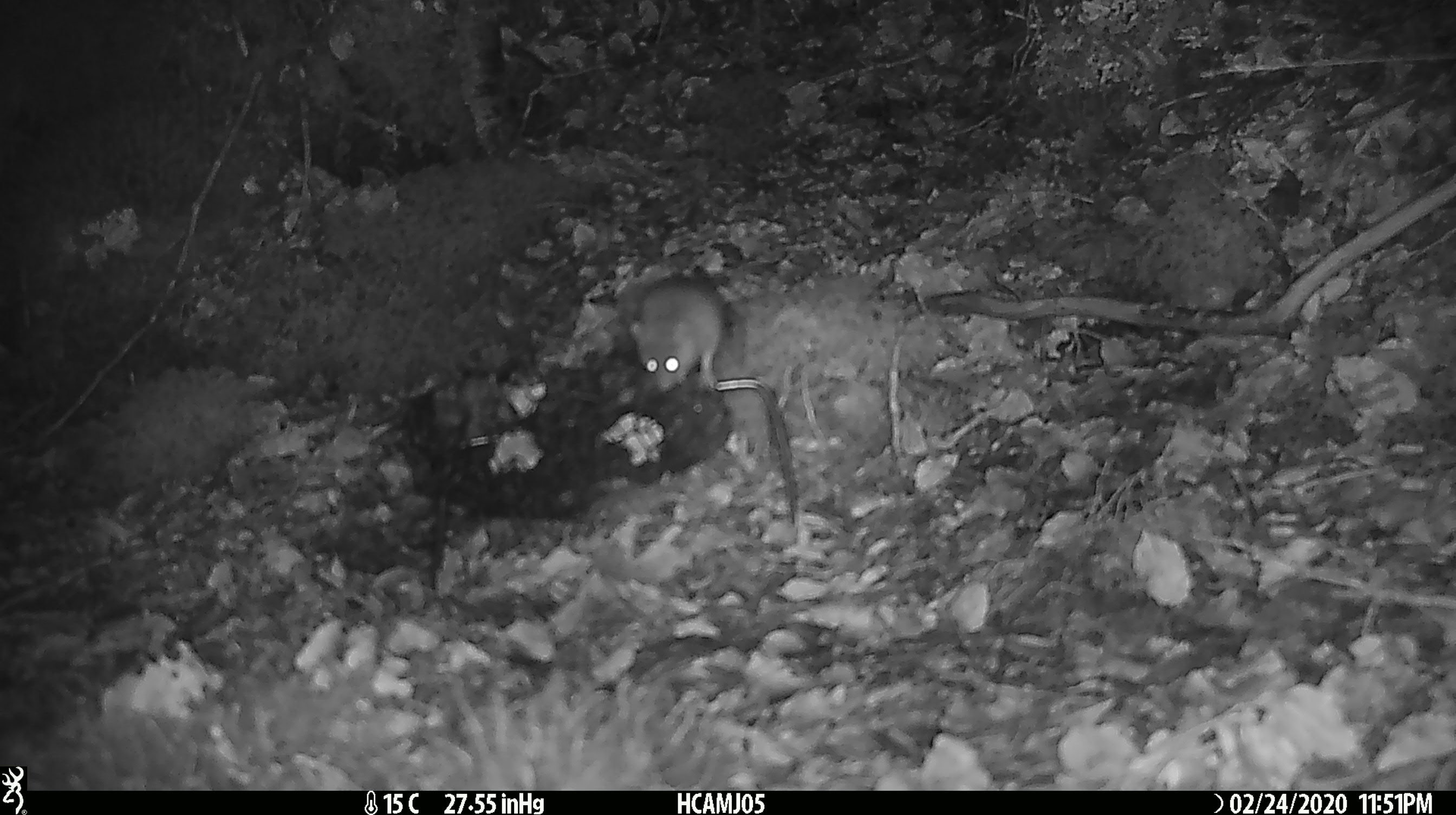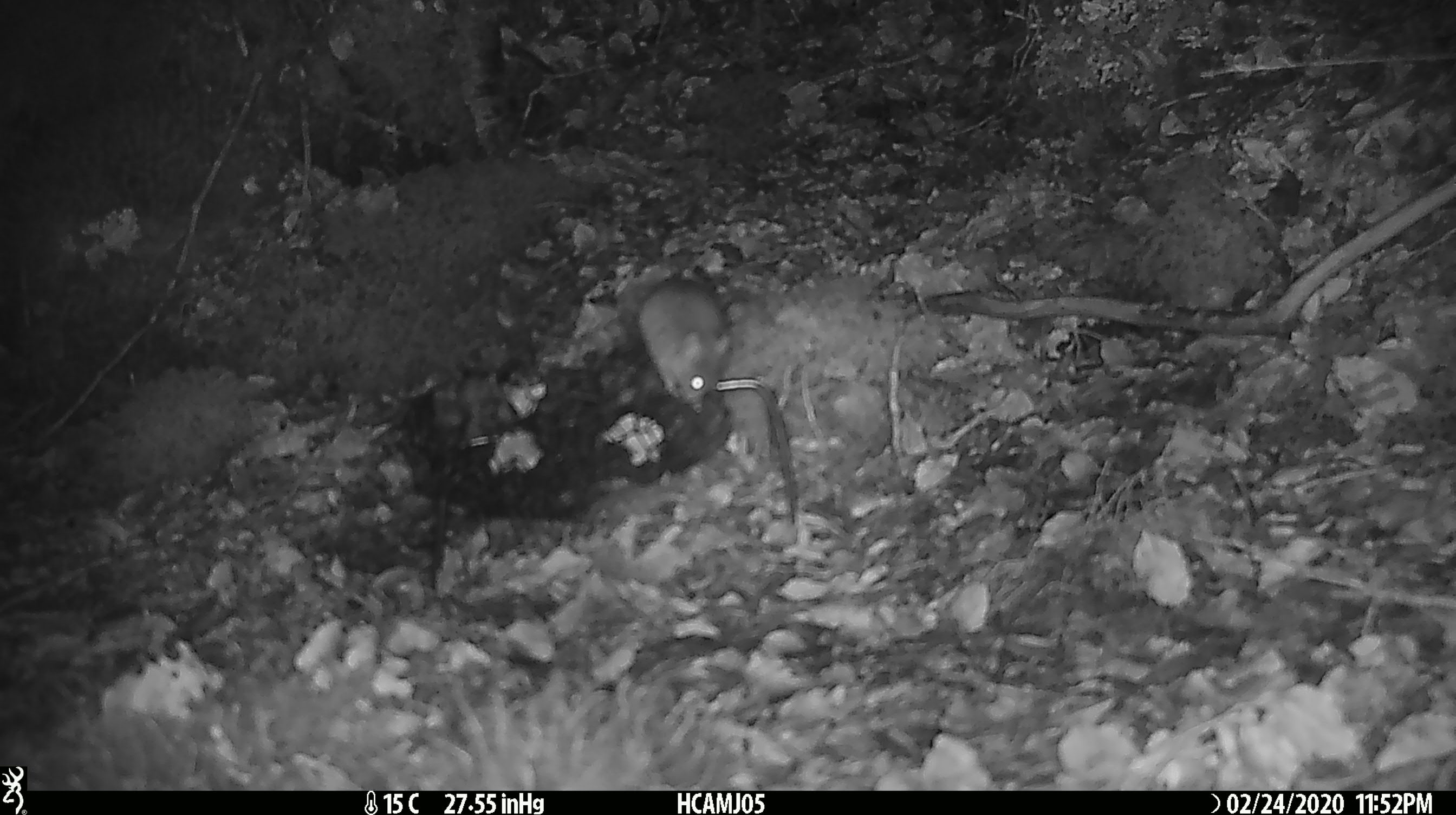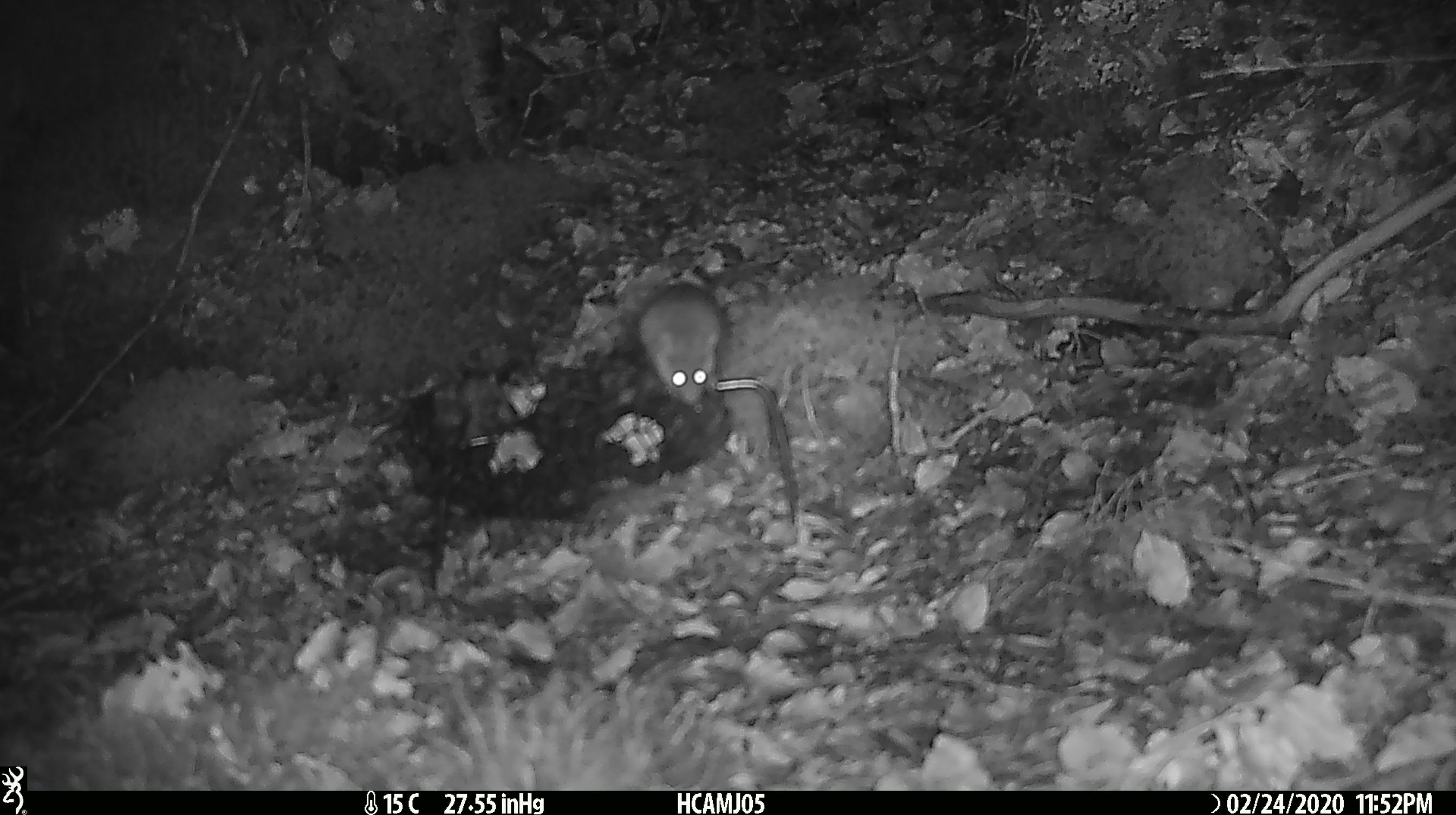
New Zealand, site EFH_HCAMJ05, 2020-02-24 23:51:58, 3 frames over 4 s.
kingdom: Animalia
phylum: Chordata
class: Mammalia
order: Rodentia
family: Muridae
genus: Mus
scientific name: Mus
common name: mouse